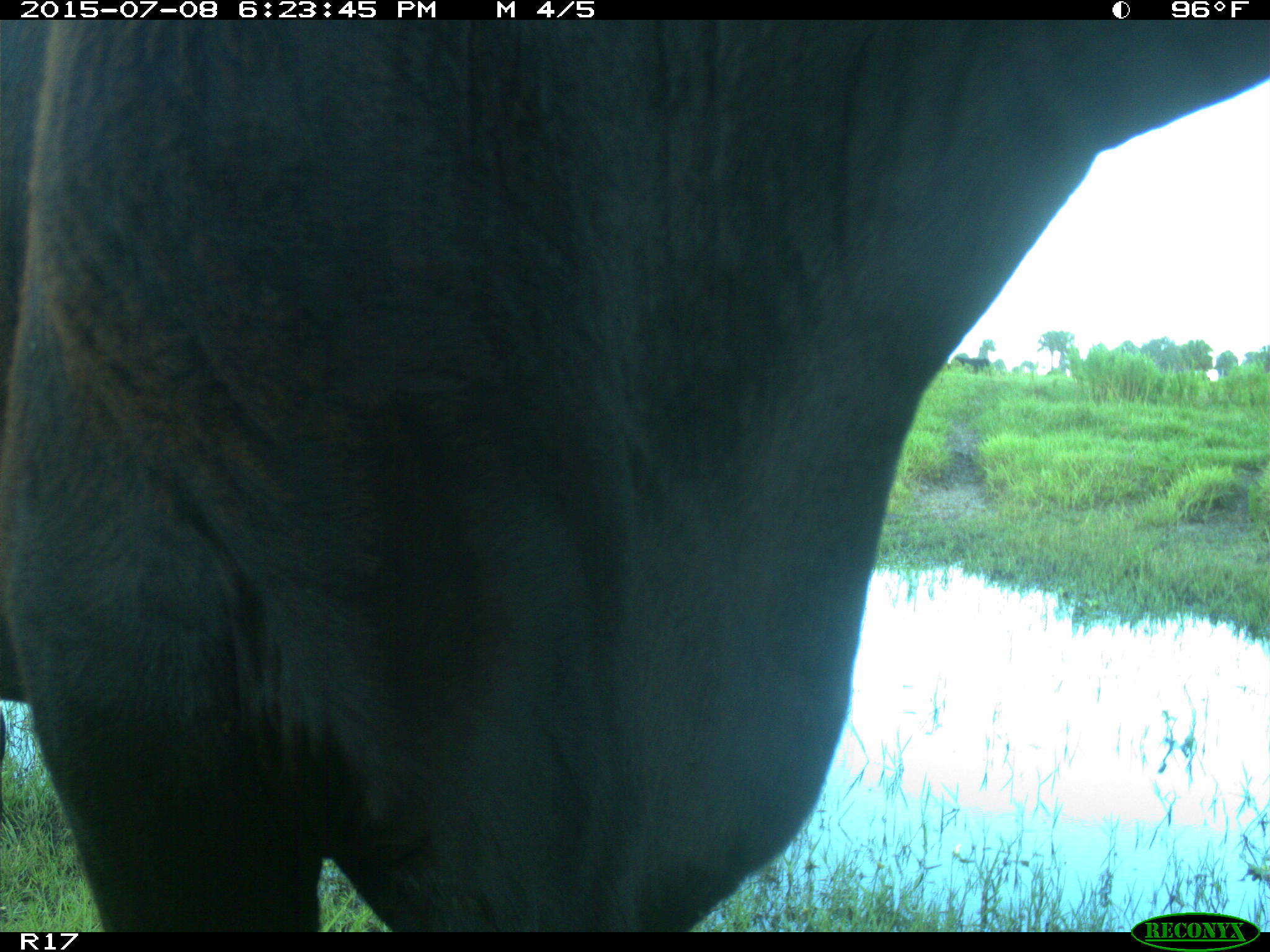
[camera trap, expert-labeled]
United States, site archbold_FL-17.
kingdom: Animalia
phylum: Chordata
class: Mammalia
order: Artiodactyla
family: Bovidae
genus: Bos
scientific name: Bos taurus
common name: domestic cow